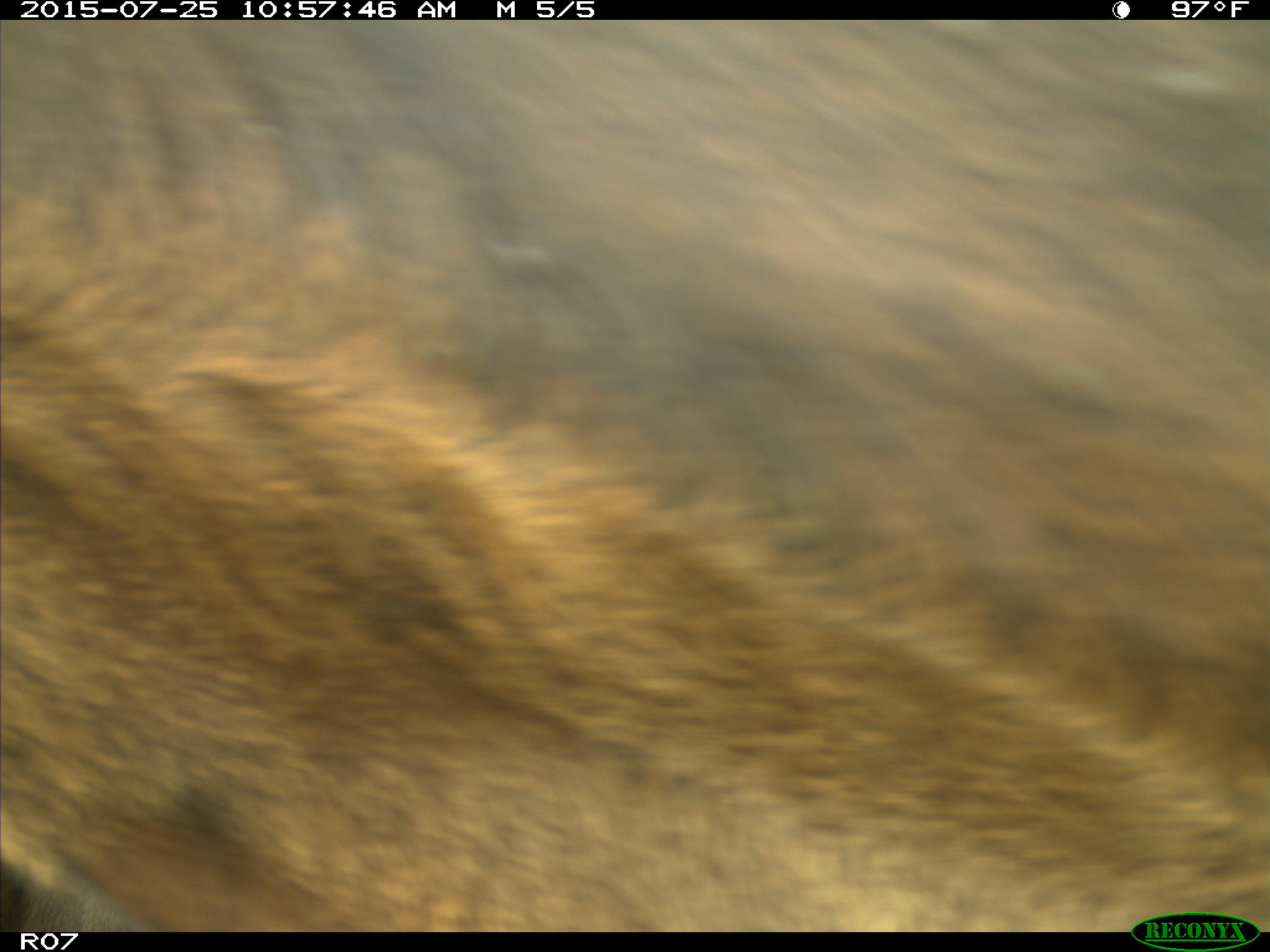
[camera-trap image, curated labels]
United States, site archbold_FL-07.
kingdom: Animalia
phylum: Chordata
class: Mammalia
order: Artiodactyla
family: Bovidae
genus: Bos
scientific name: Bos taurus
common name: domestic cow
Bos taurus (domestic cow).